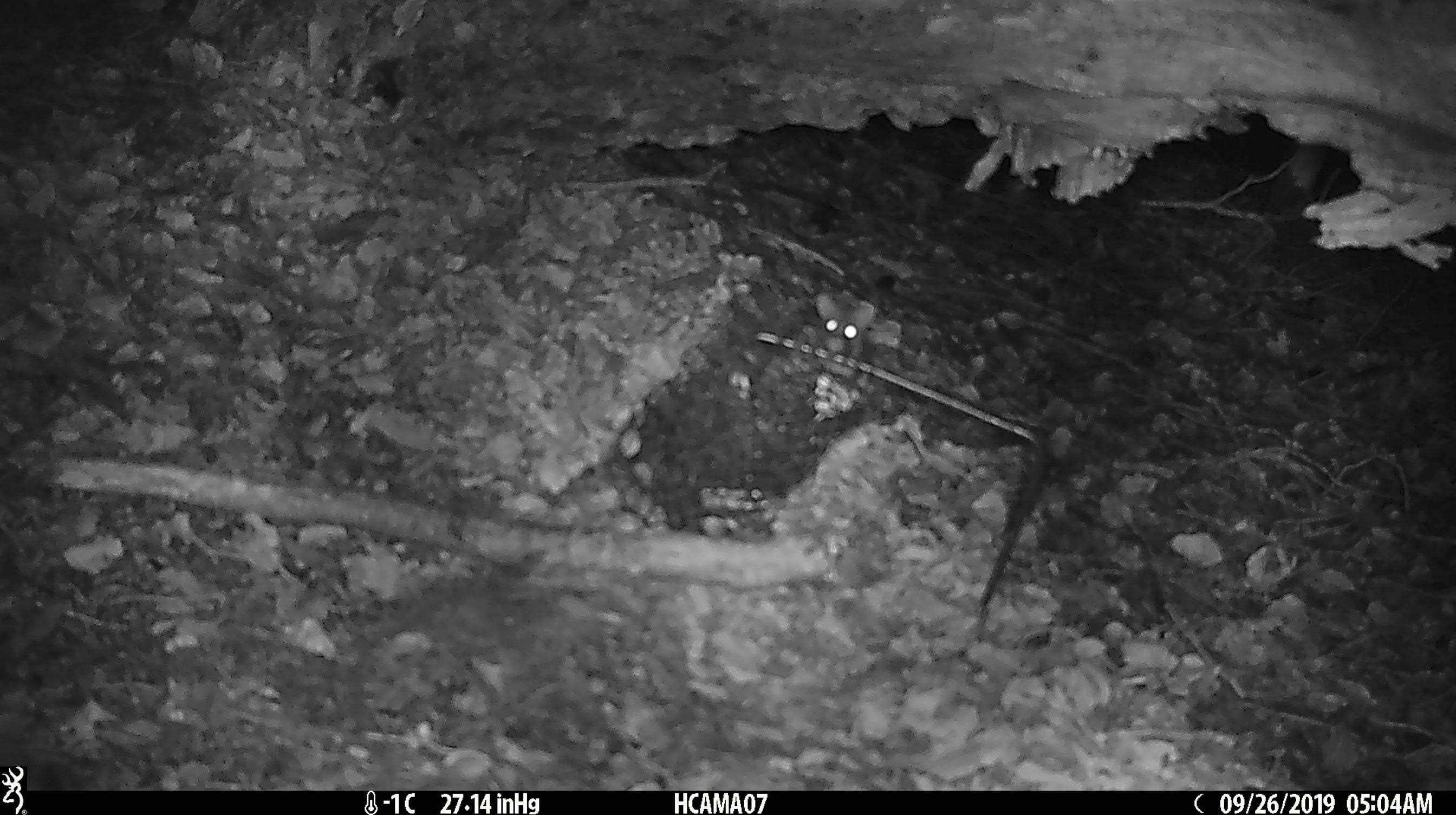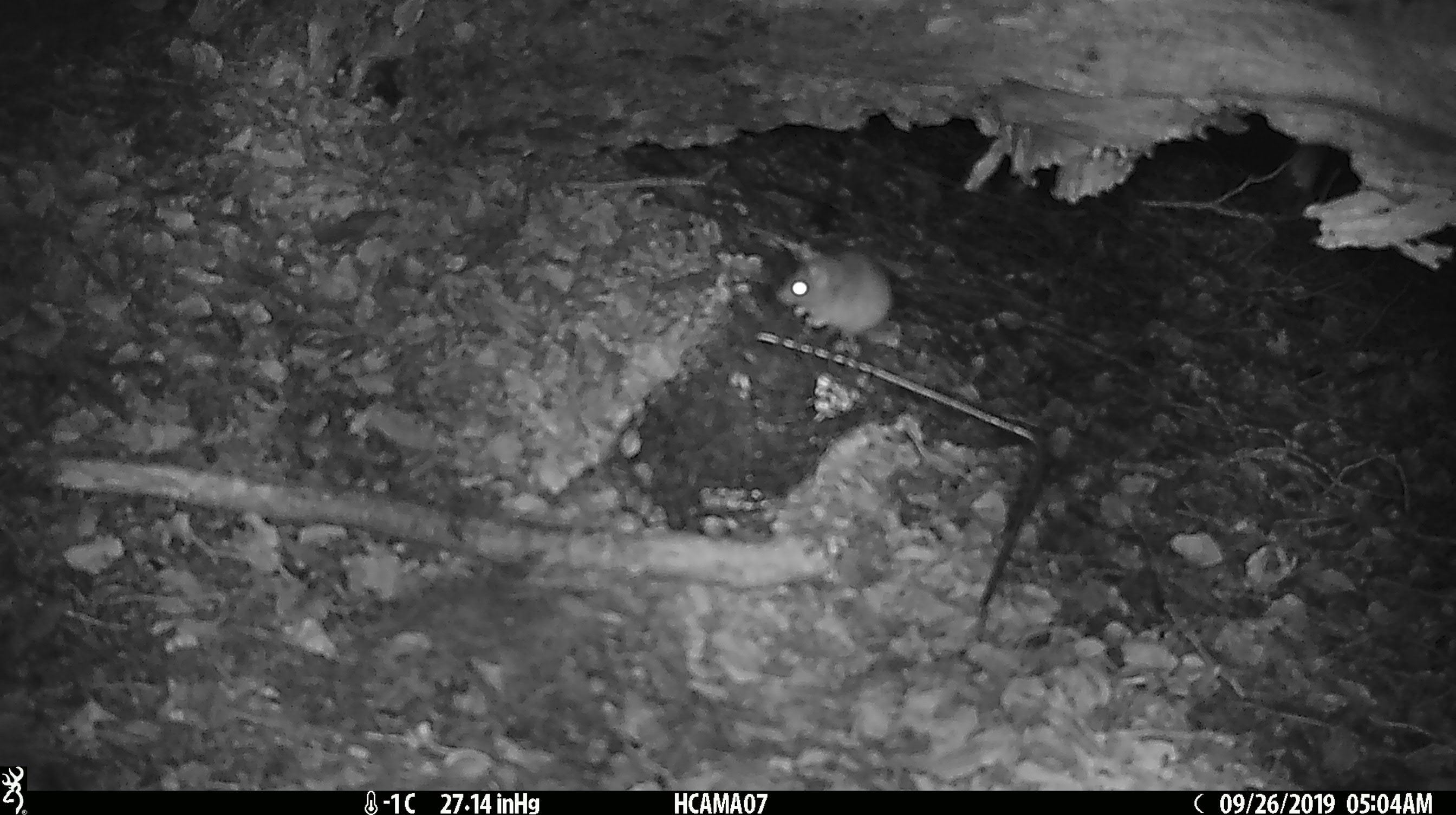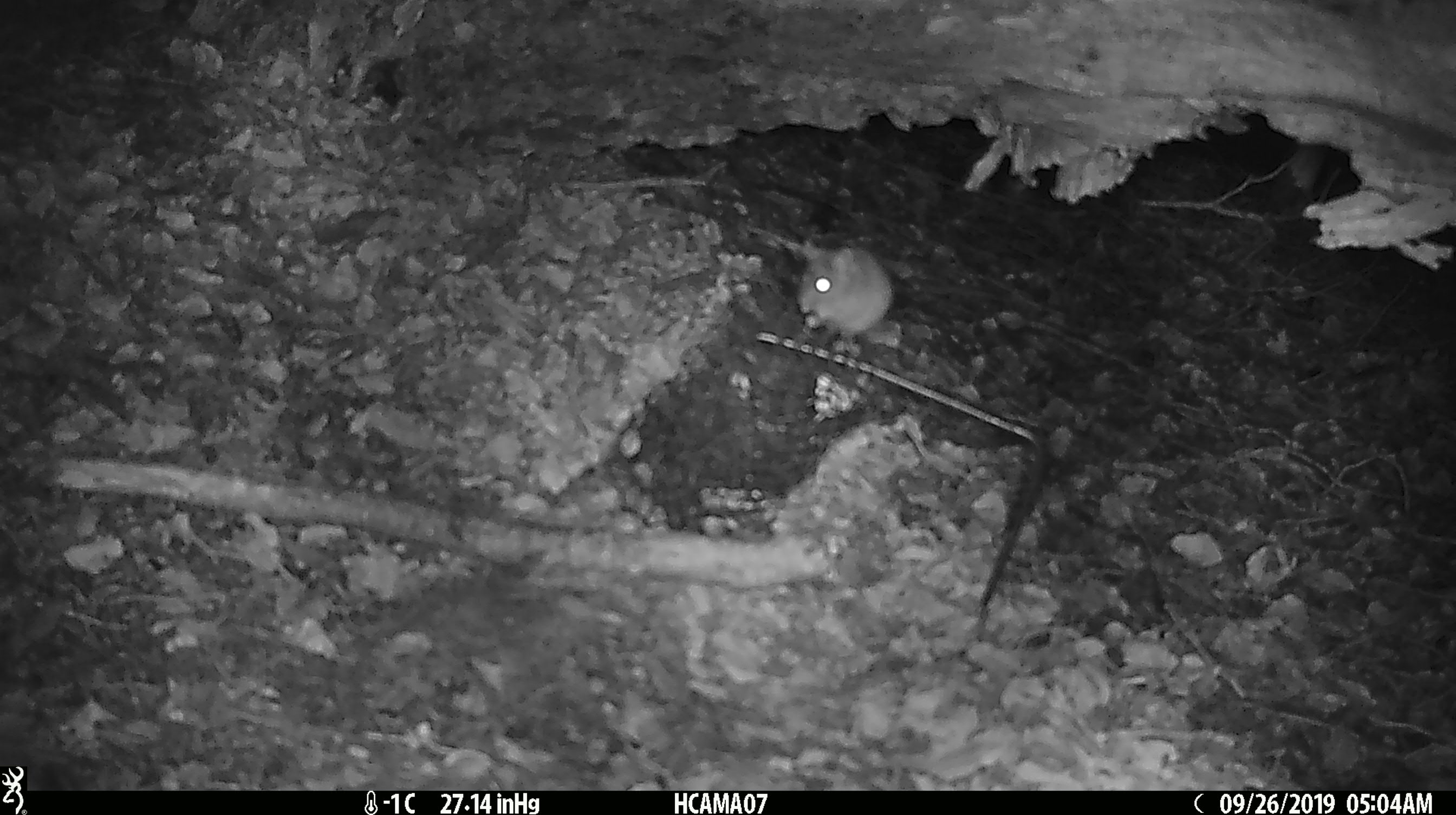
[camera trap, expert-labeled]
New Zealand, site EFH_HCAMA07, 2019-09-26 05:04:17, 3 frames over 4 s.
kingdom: Animalia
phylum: Chordata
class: Mammalia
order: Rodentia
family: Muridae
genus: Mus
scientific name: Mus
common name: mouse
Mouse (Mus).